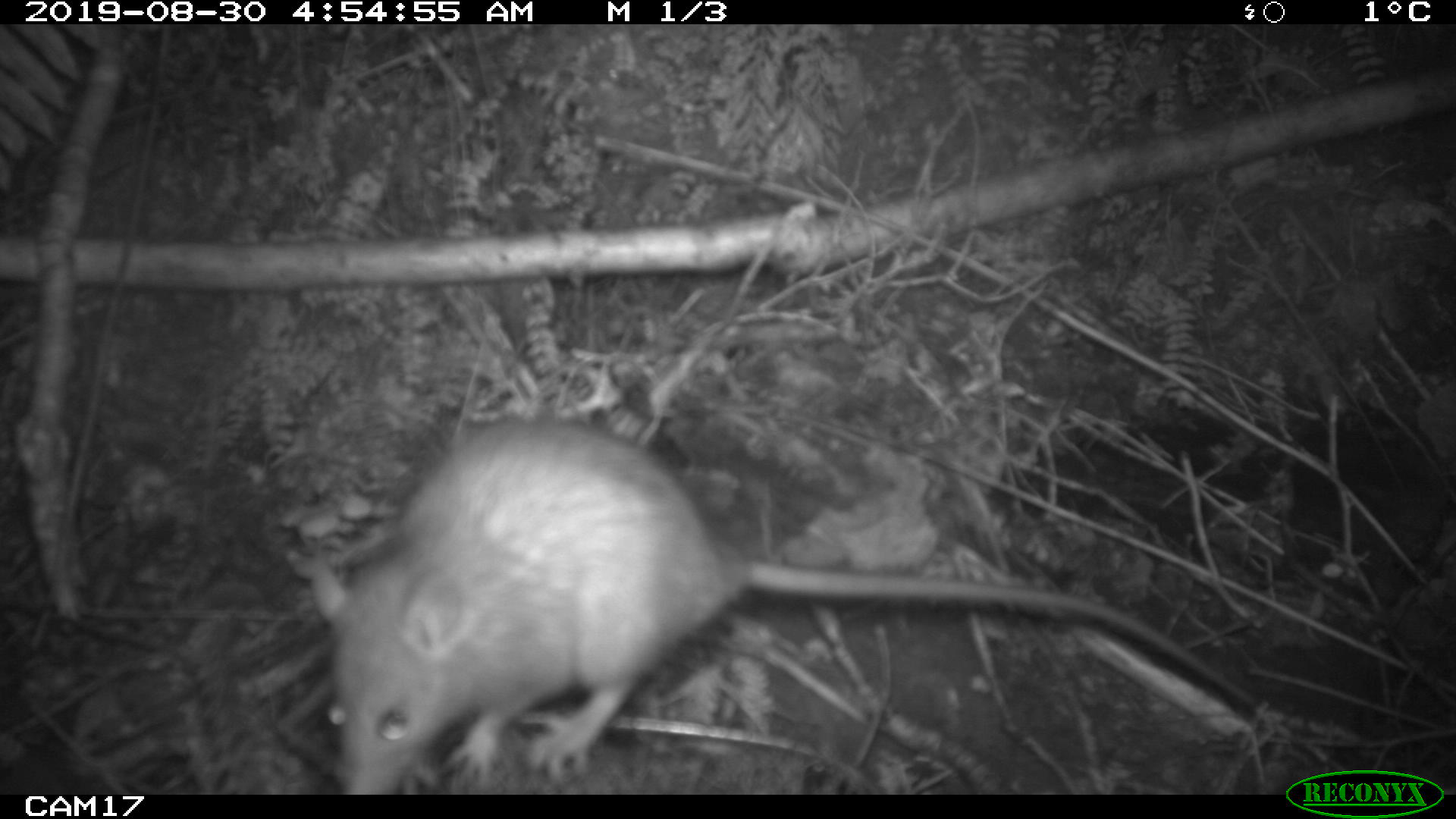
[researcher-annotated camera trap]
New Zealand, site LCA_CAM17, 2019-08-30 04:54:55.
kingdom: Animalia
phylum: Chordata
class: Mammalia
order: Rodentia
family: Muridae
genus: Rattus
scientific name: Rattus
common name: rat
Rat (Rattus).